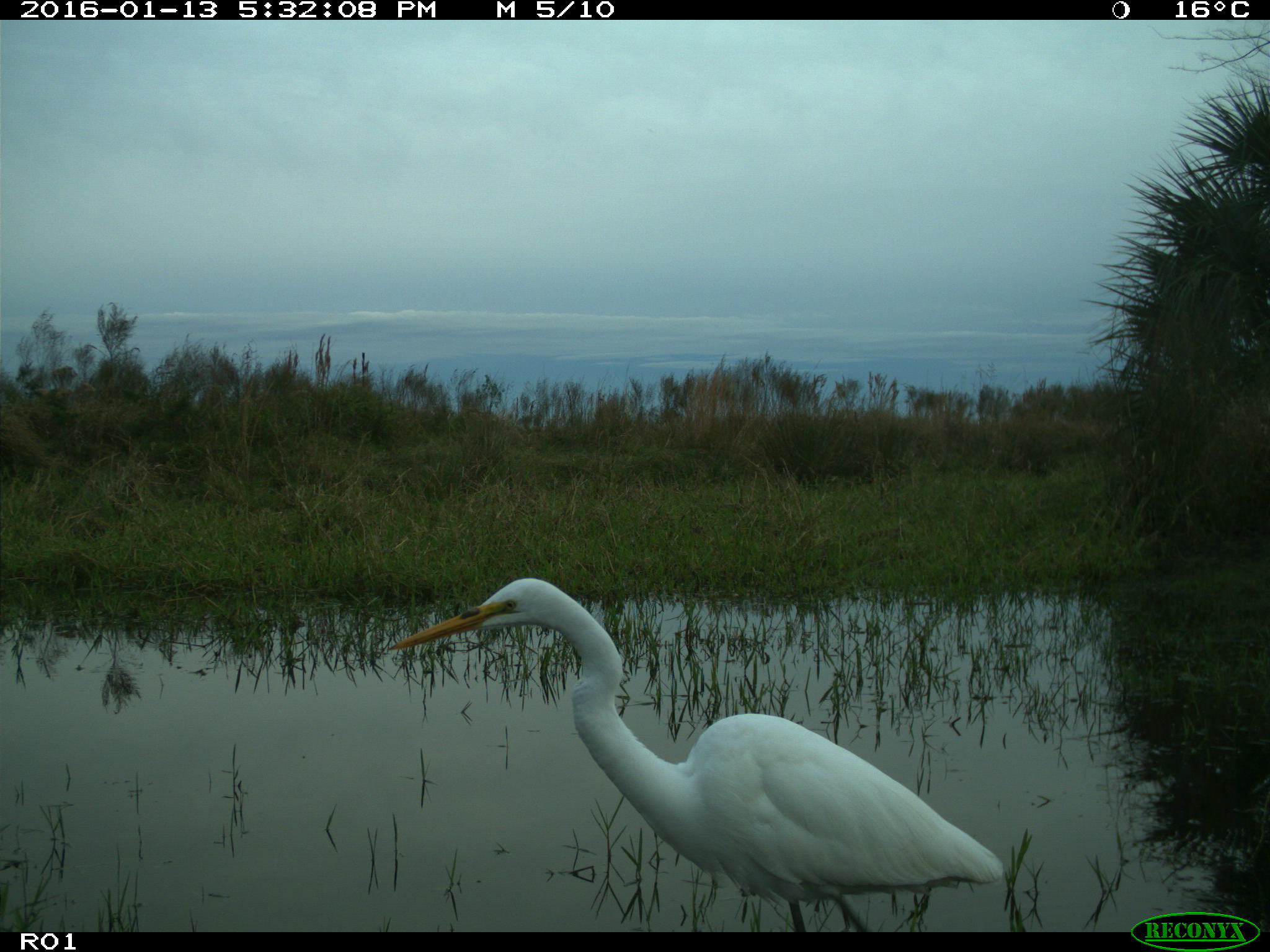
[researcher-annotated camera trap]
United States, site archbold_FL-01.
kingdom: Animalia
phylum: Chordata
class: Aves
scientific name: Aves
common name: birds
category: unidentified bird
Unidentified bird (birds) (Aves).